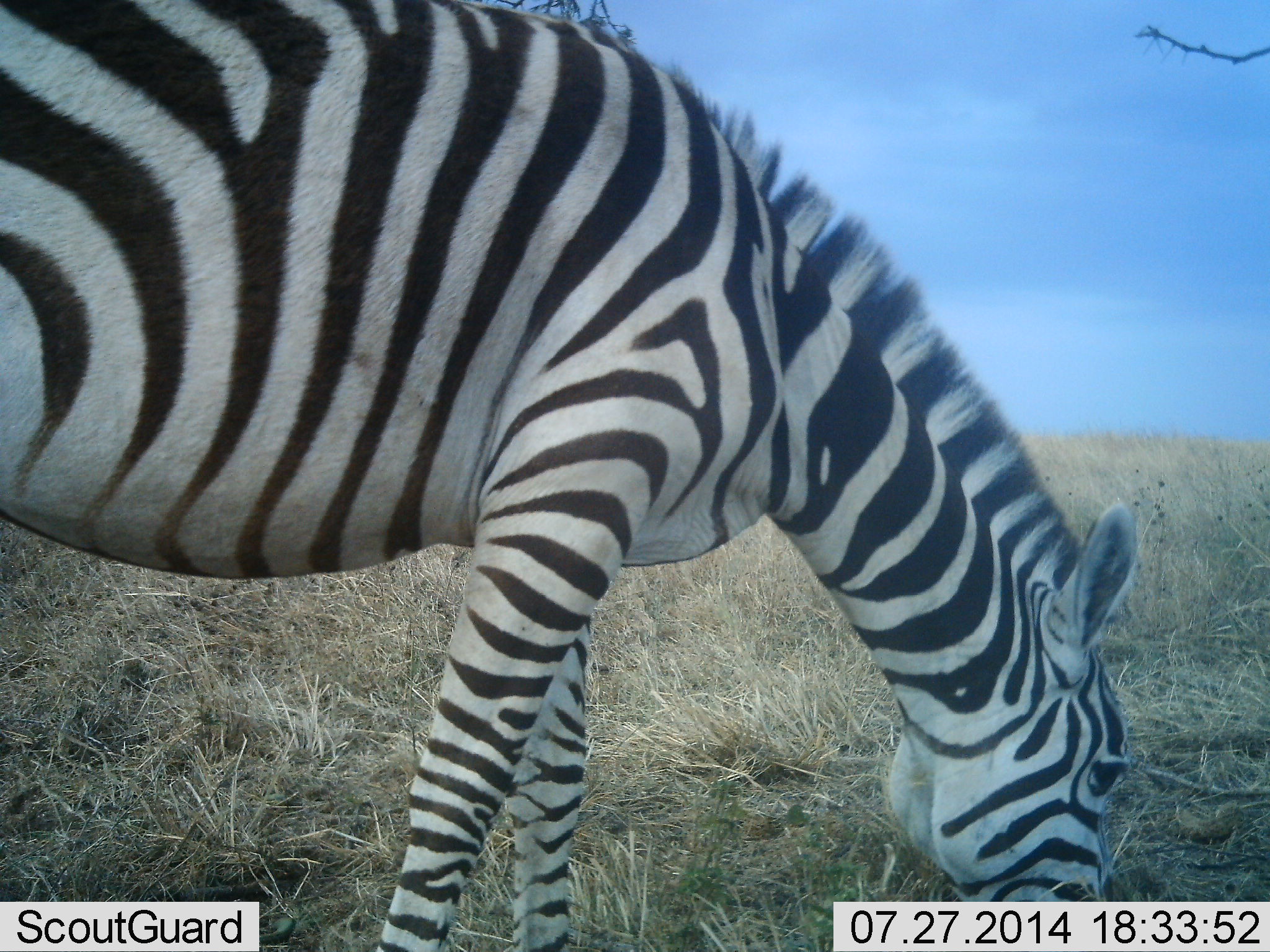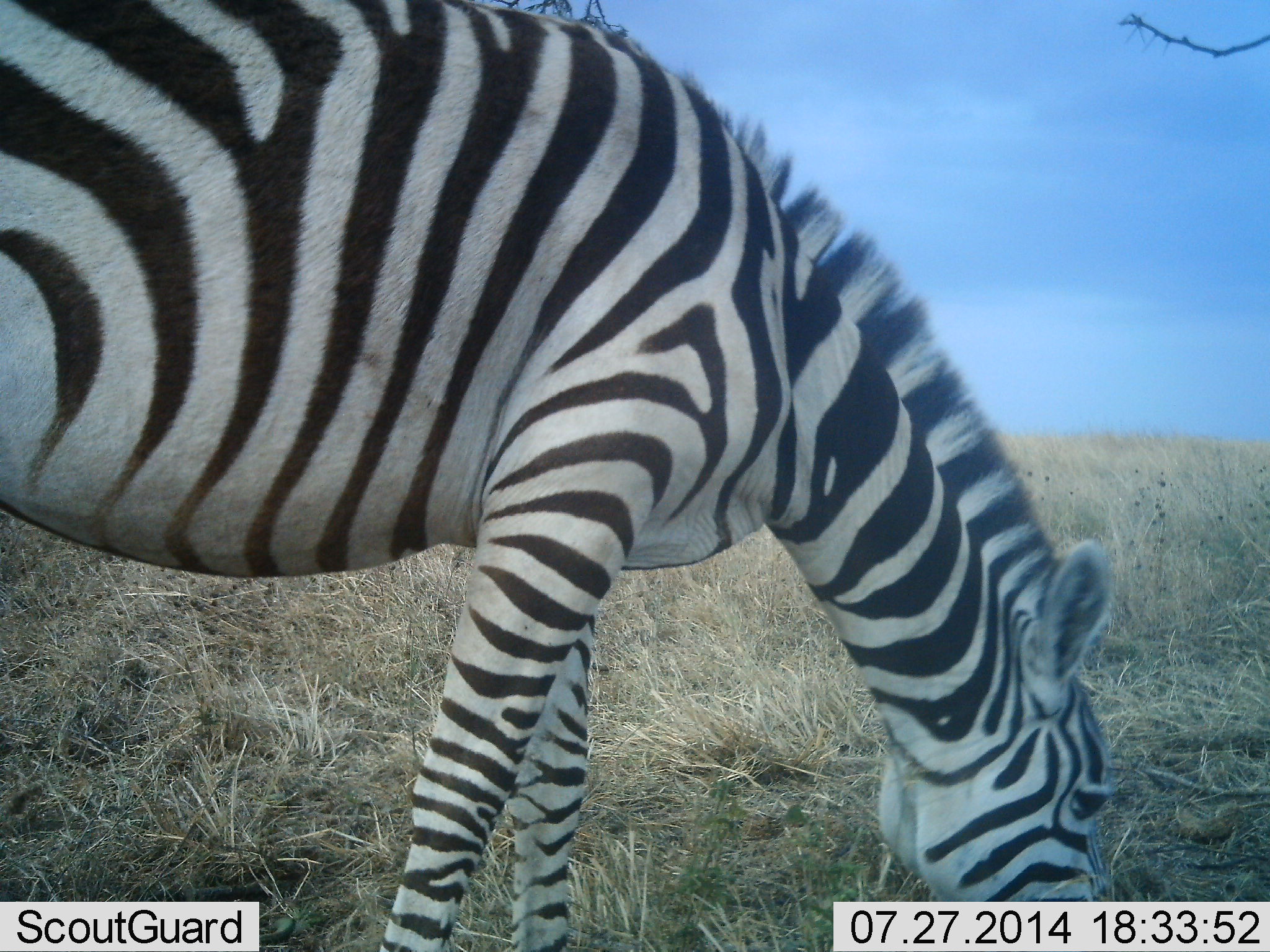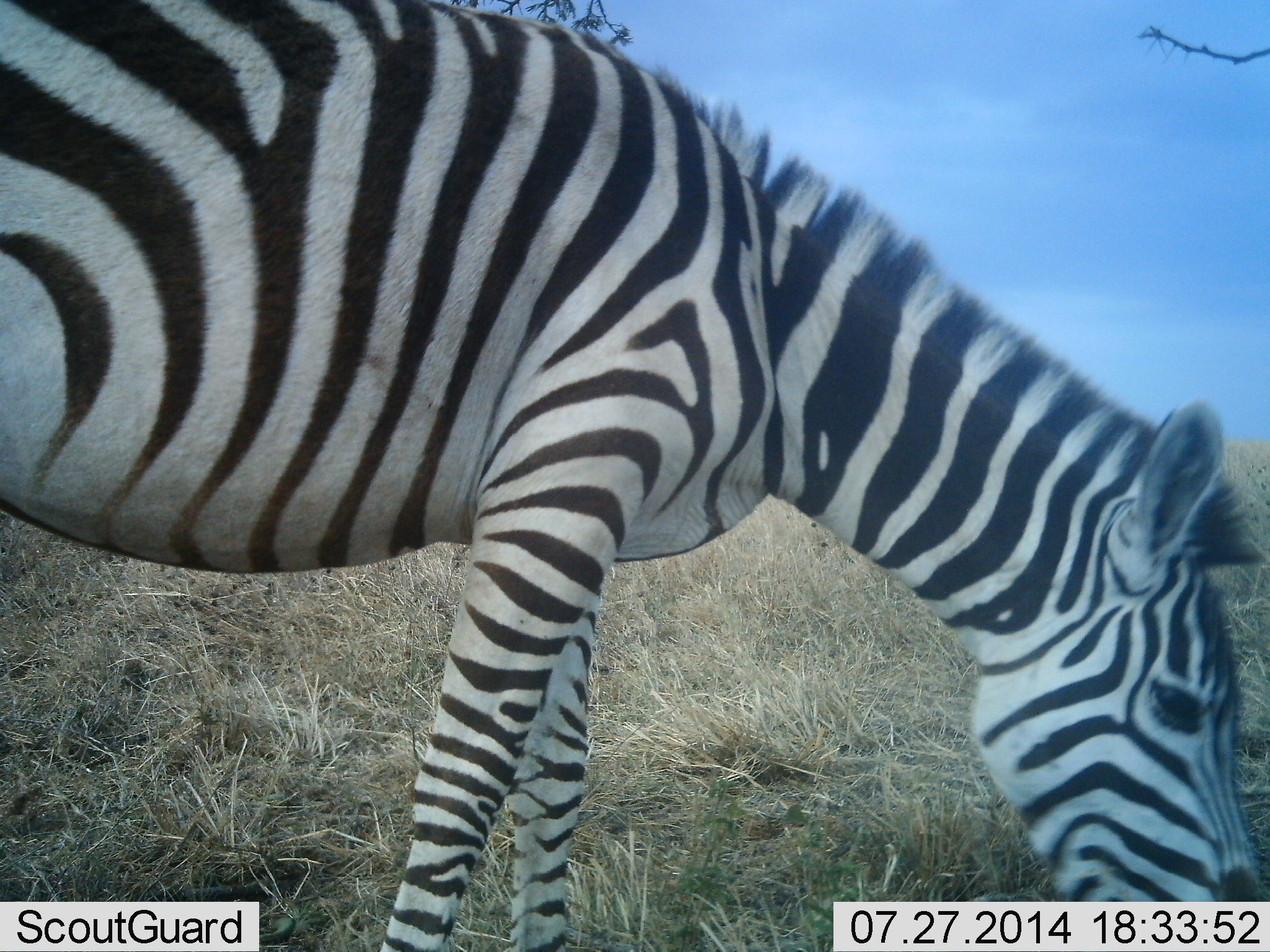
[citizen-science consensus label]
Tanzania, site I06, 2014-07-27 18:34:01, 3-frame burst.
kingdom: Animalia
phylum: Chordata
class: Mammalia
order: Perissodactyla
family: Equidae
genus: Equus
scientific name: Equus quagga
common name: plains zebra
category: zebra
Zebra (plains zebra) (Equus quagga), count 1. Behavior (volunteer vote fractions): standing 0%, resting 0%, moving 0%, interacting 0%. Young present (vote fraction): 0%. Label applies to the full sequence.